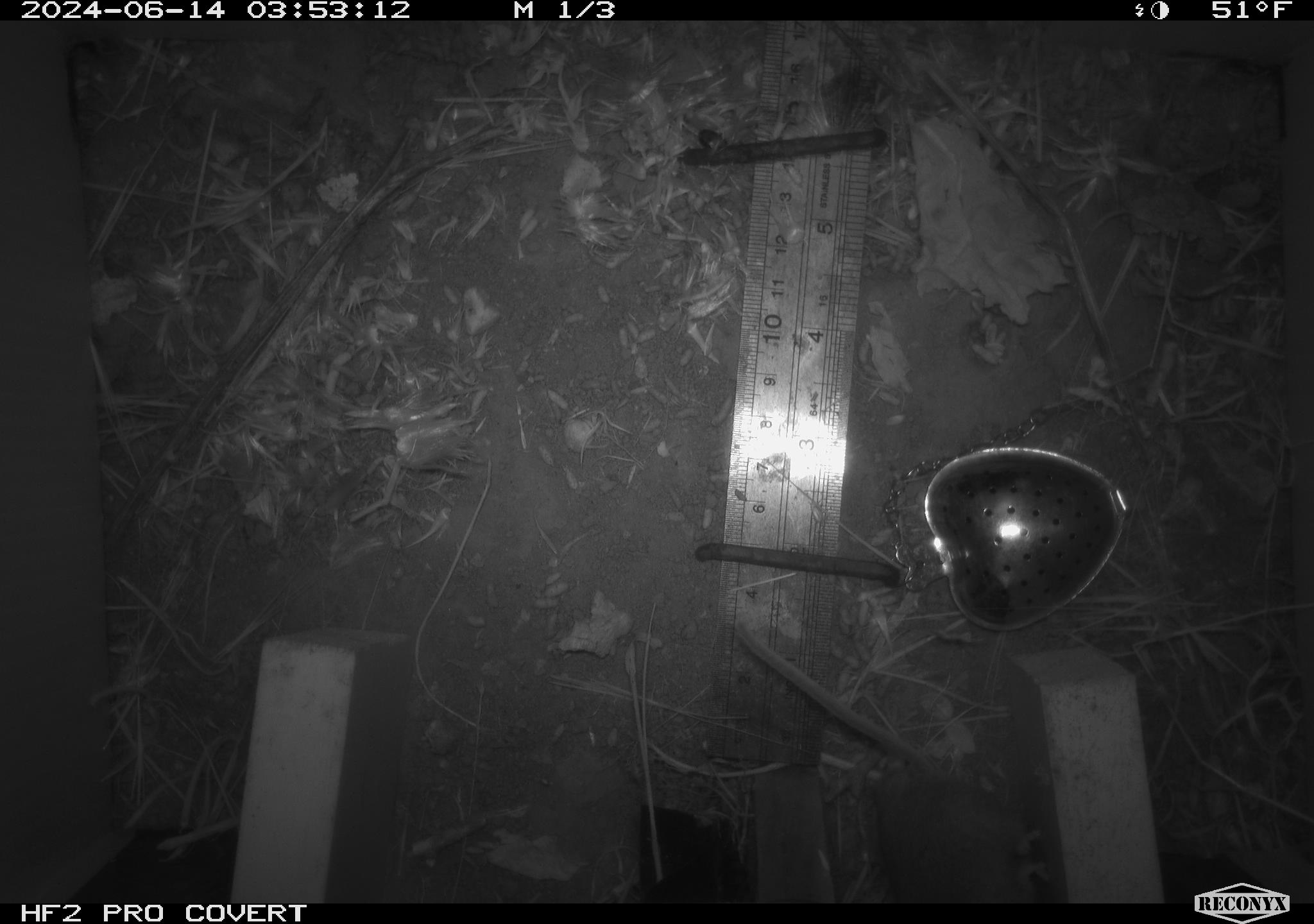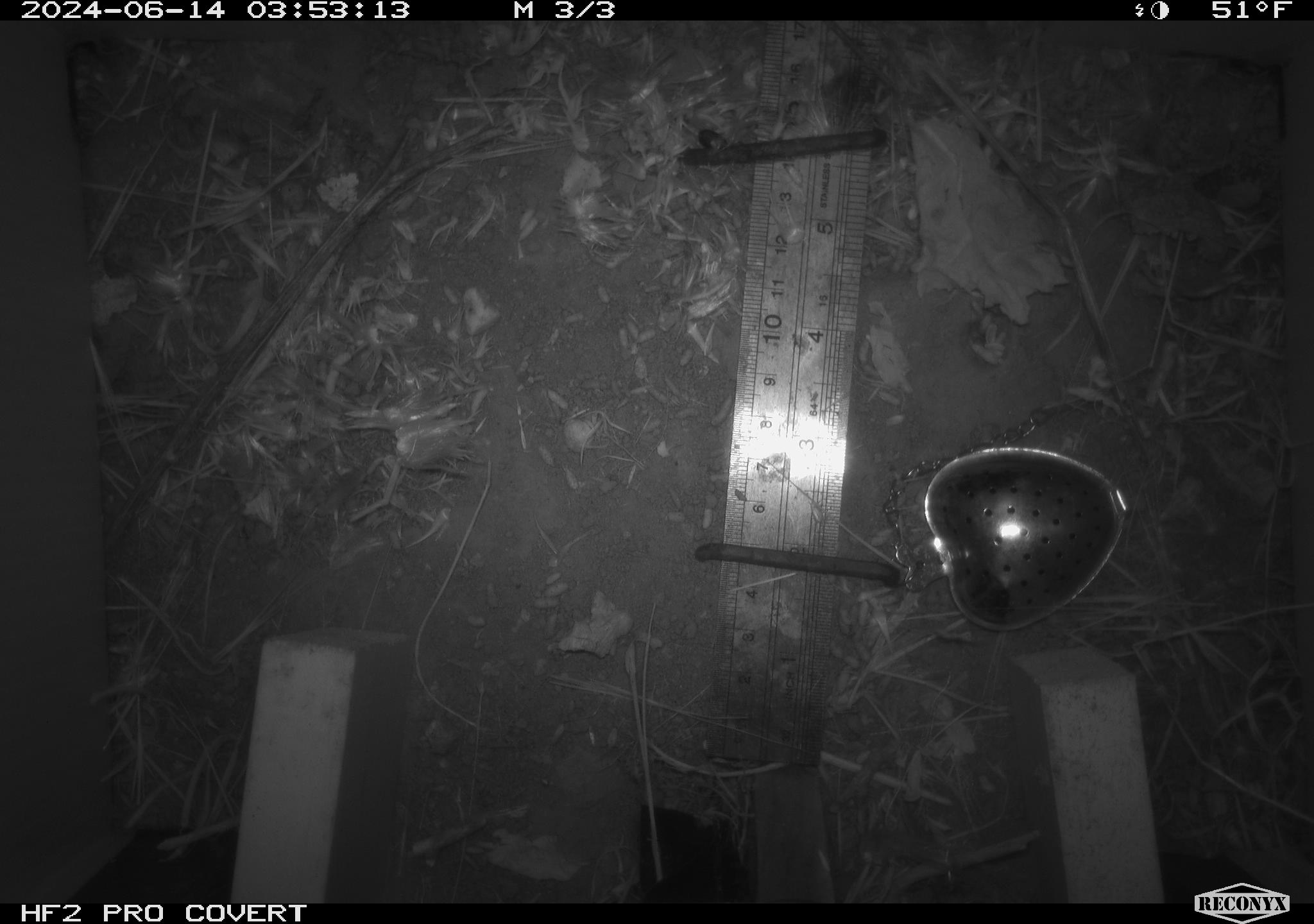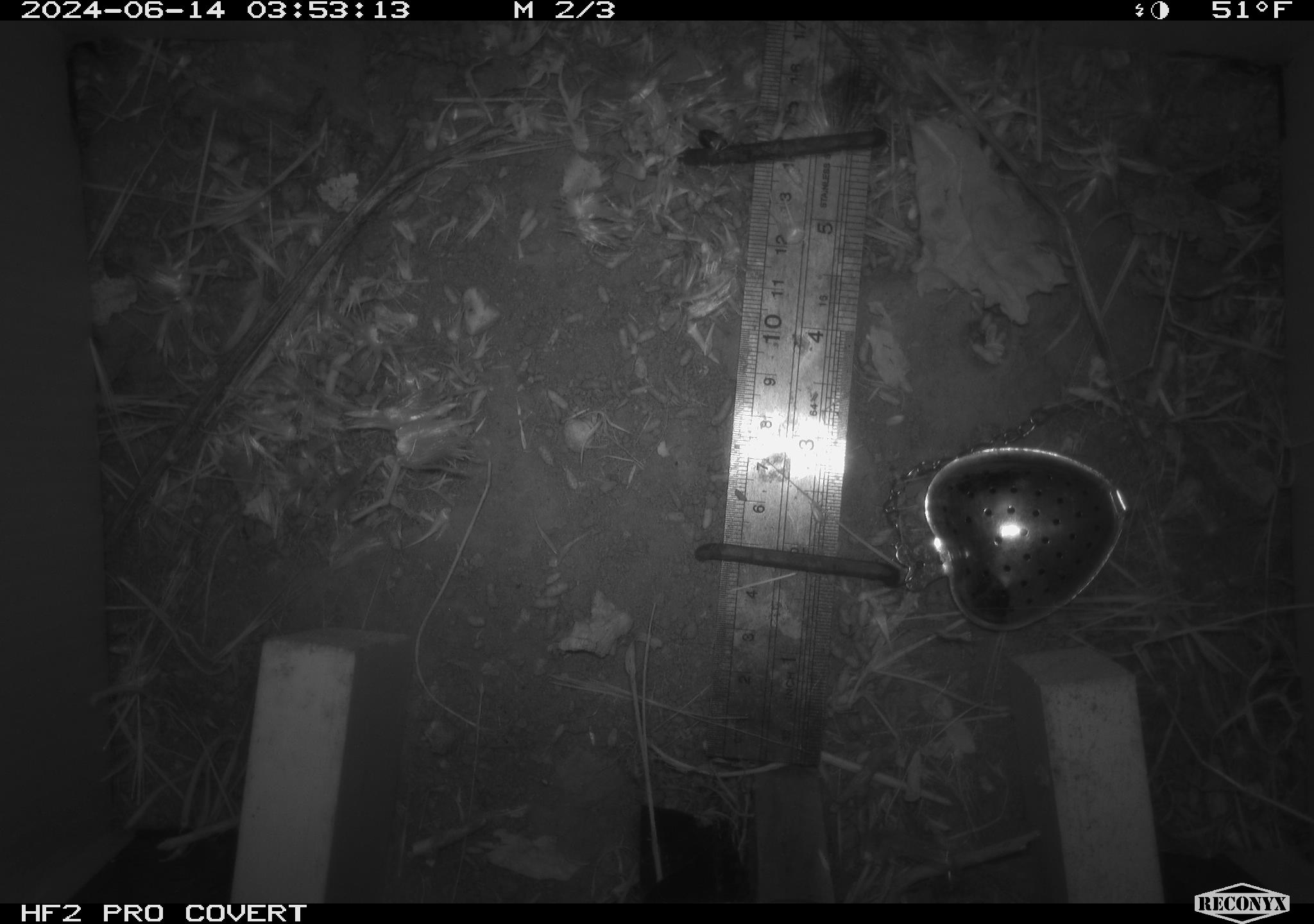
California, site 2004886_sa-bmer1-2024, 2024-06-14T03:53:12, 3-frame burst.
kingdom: Animalia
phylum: Chordata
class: Mammalia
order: Rodentia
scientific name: Rodentia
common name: mouse species